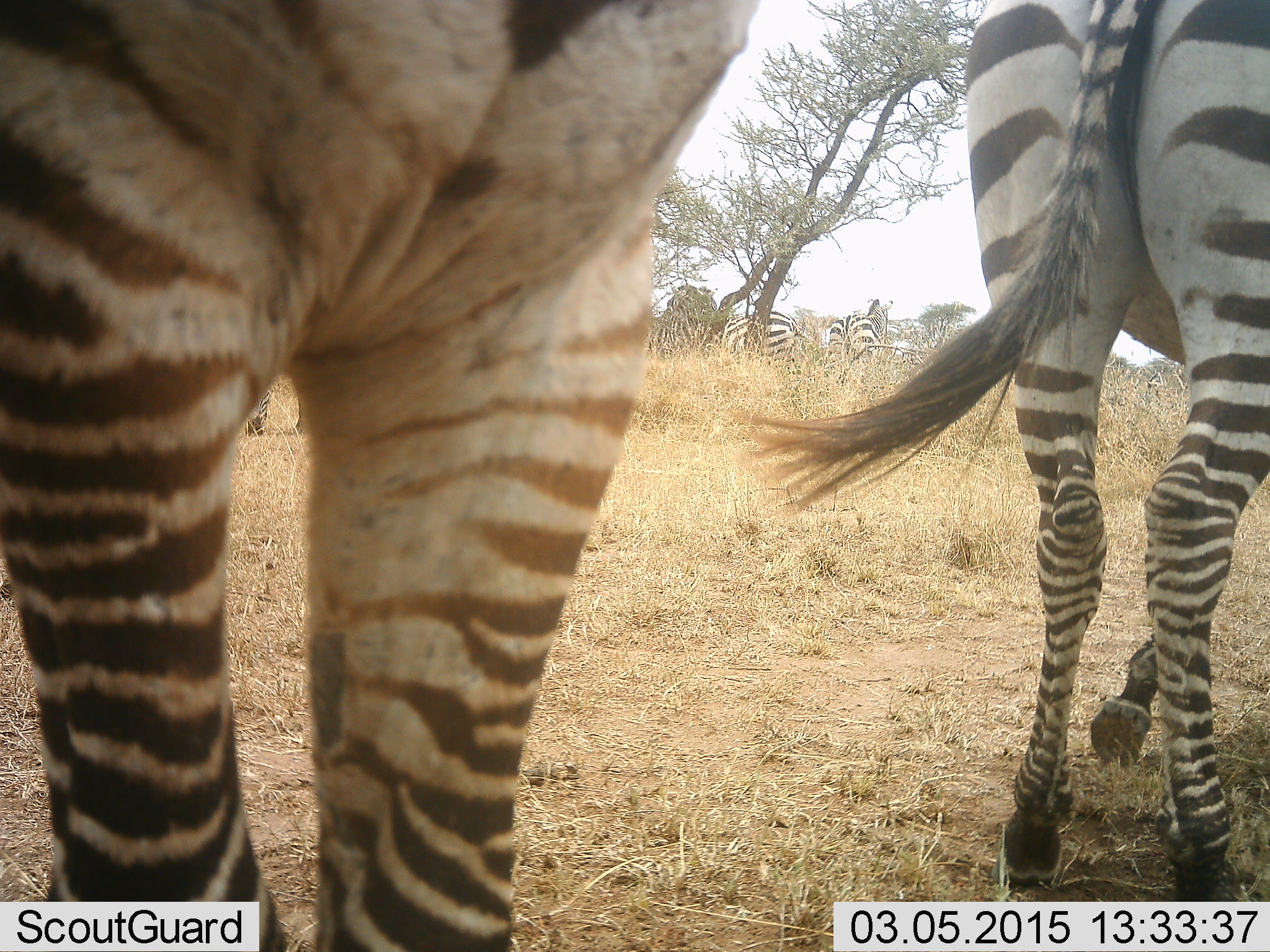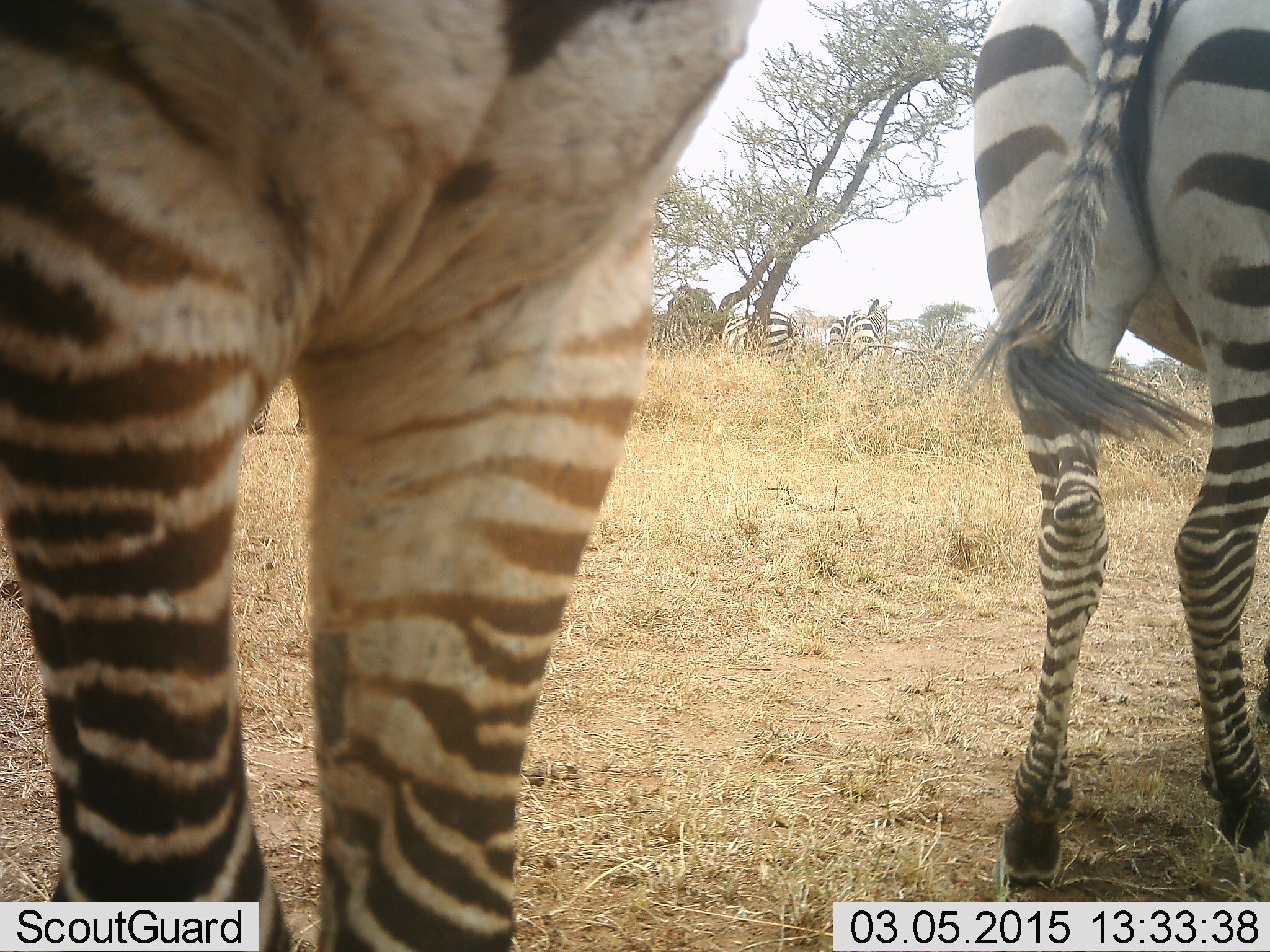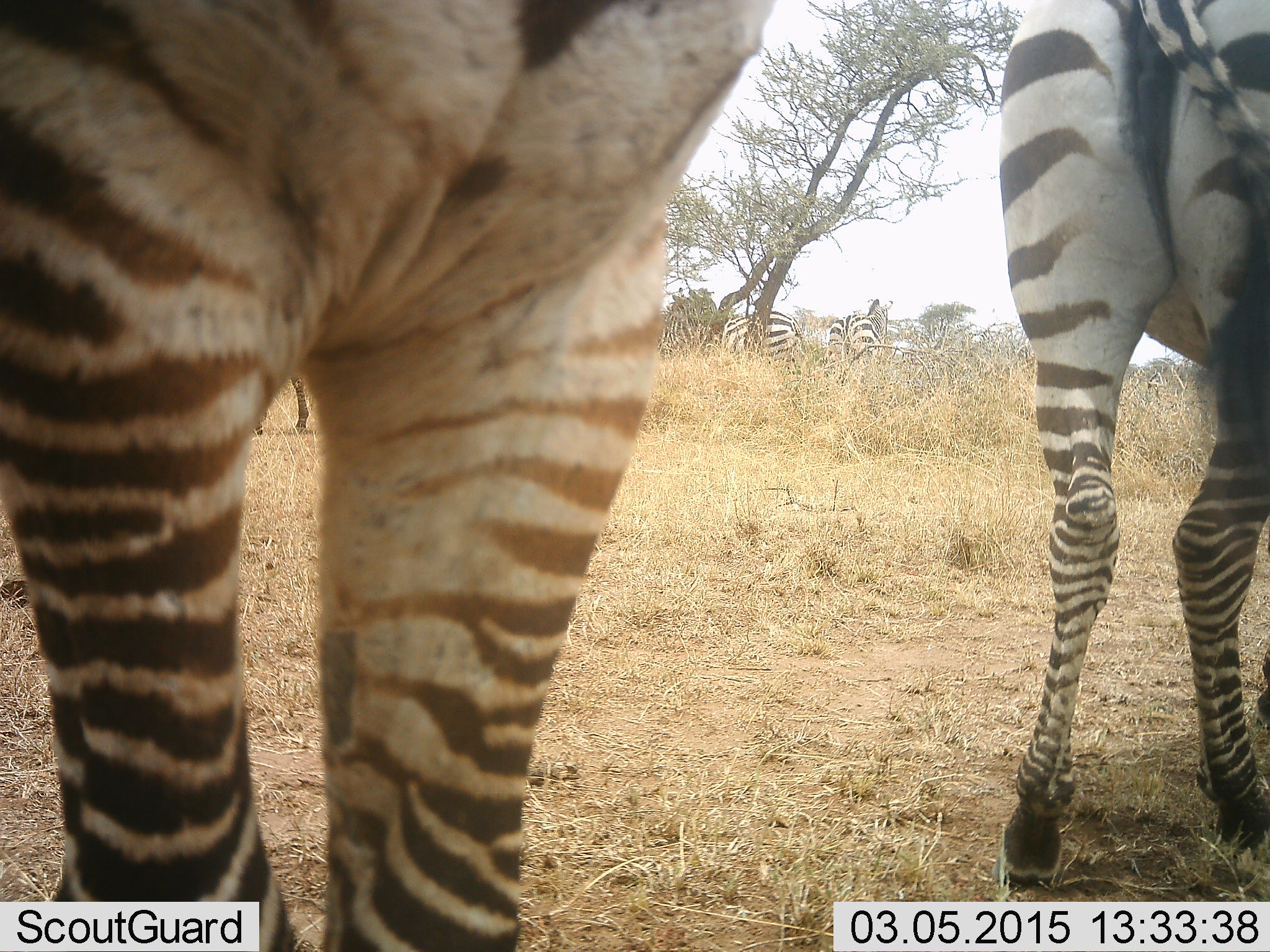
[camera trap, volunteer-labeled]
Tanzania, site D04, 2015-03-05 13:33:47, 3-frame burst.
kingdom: Animalia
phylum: Chordata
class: Mammalia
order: Perissodactyla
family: Equidae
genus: Equus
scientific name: Equus quagga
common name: plains zebra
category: zebra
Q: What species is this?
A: Zebra (plains zebra) (Equus quagga).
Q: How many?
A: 6.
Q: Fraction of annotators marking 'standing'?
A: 90%.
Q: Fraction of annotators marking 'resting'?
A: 0%.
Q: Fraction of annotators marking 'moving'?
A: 10%.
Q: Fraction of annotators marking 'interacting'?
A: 0%.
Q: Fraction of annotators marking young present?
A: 0%.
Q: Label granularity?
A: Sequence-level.